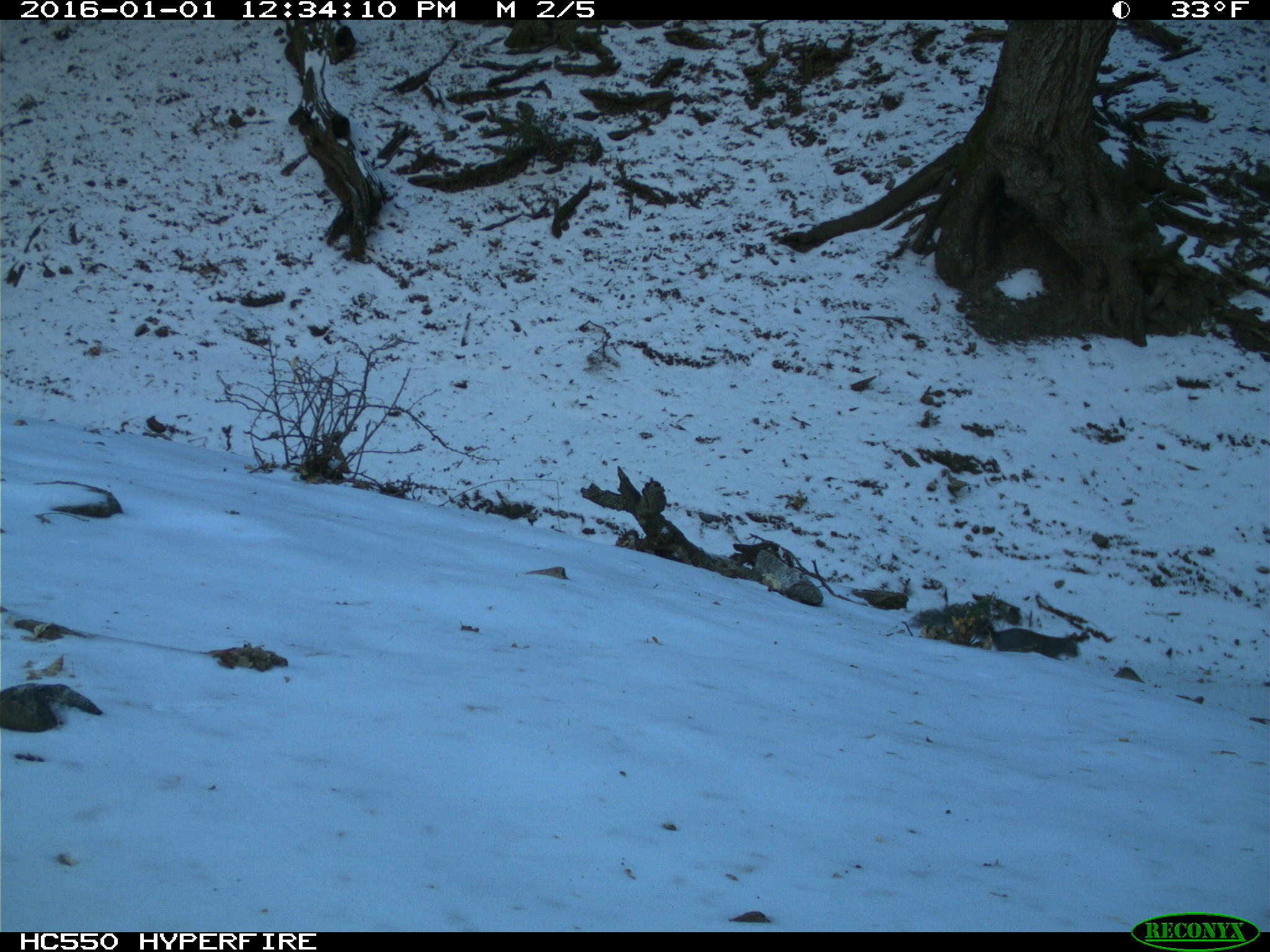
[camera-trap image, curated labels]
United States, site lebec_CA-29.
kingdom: Animalia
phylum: Chordata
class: Mammalia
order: Rodentia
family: Sciuridae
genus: Sciurus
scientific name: Sciurus carolinensis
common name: eastern gray squirrel